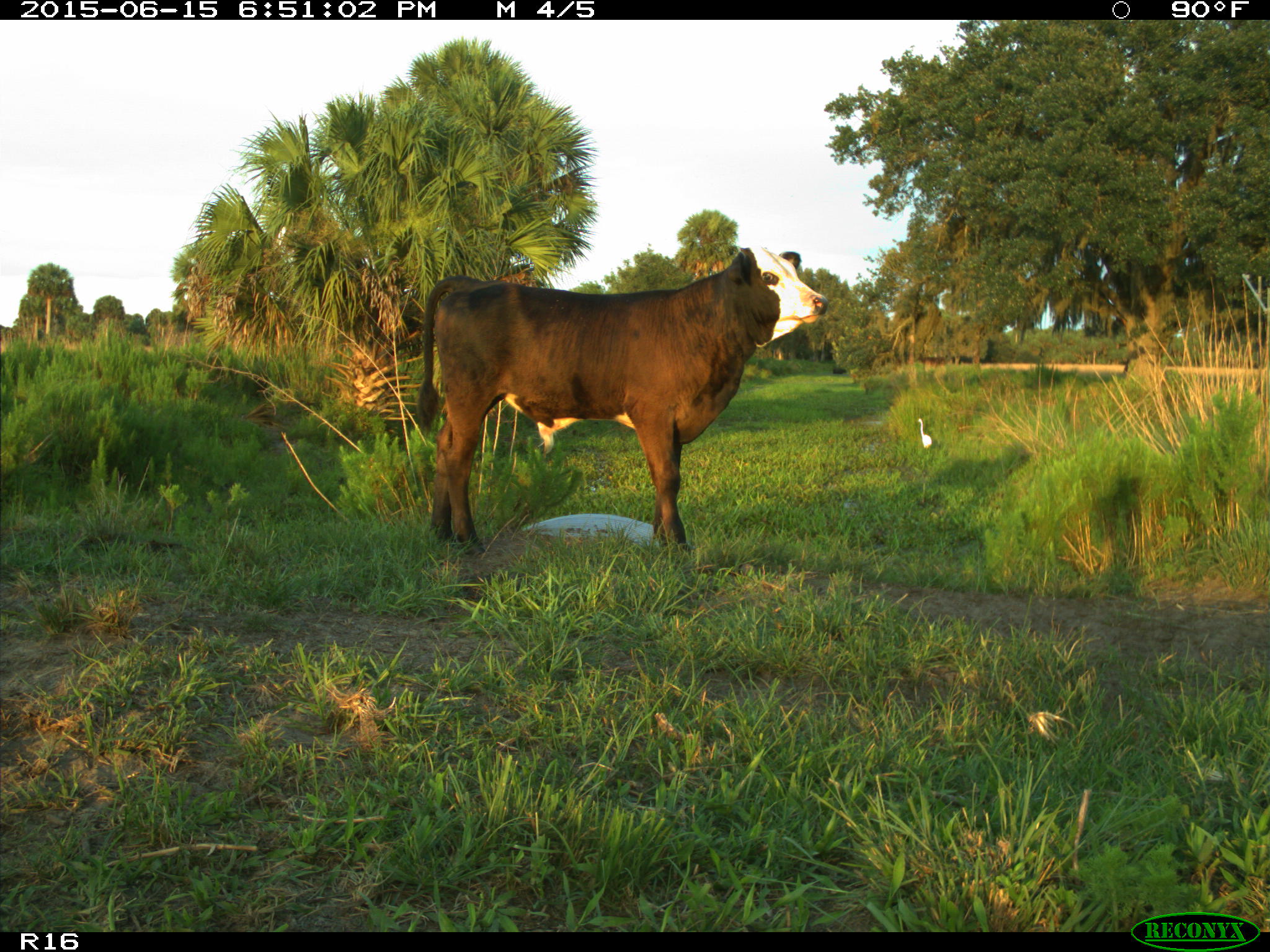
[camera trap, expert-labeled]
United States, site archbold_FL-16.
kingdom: Animalia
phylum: Chordata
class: Mammalia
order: Artiodactyla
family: Bovidae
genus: Bos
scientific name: Bos taurus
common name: domestic cow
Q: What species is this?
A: Bos taurus (domestic cow).